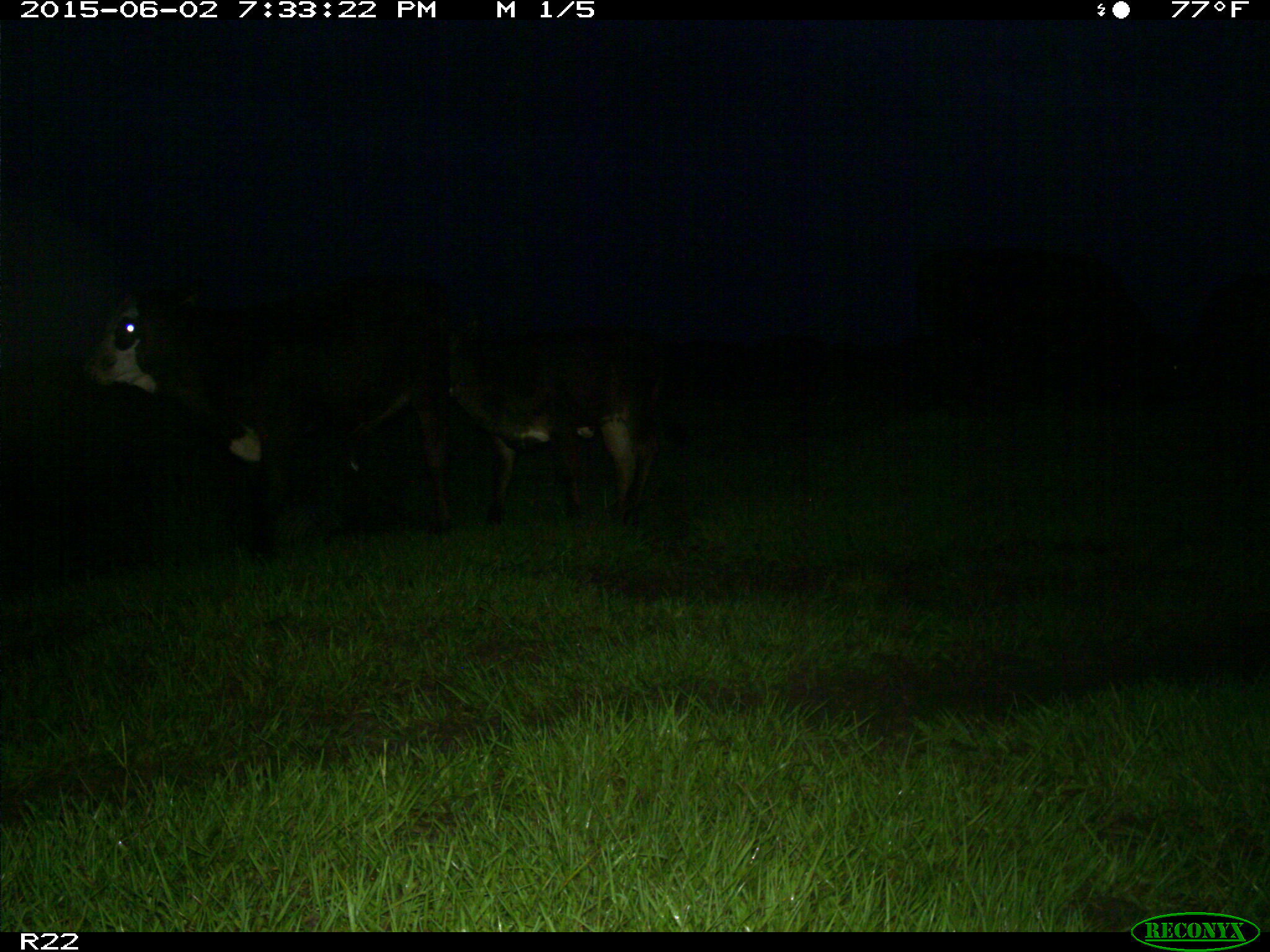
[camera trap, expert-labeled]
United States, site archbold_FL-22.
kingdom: Animalia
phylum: Chordata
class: Mammalia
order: Artiodactyla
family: Bovidae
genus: Bos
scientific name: Bos taurus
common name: domestic cow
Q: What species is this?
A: Bos taurus (domestic cow).